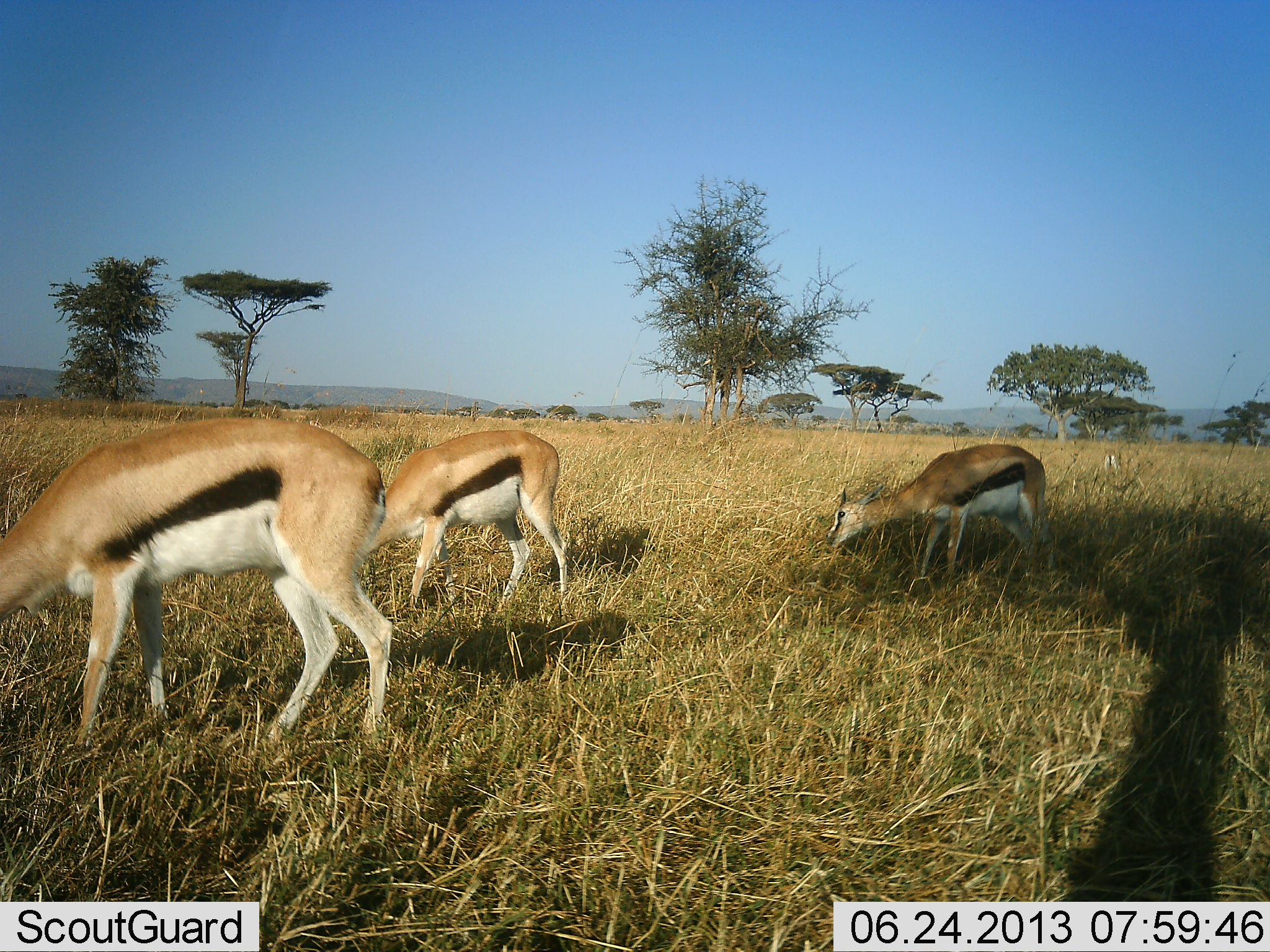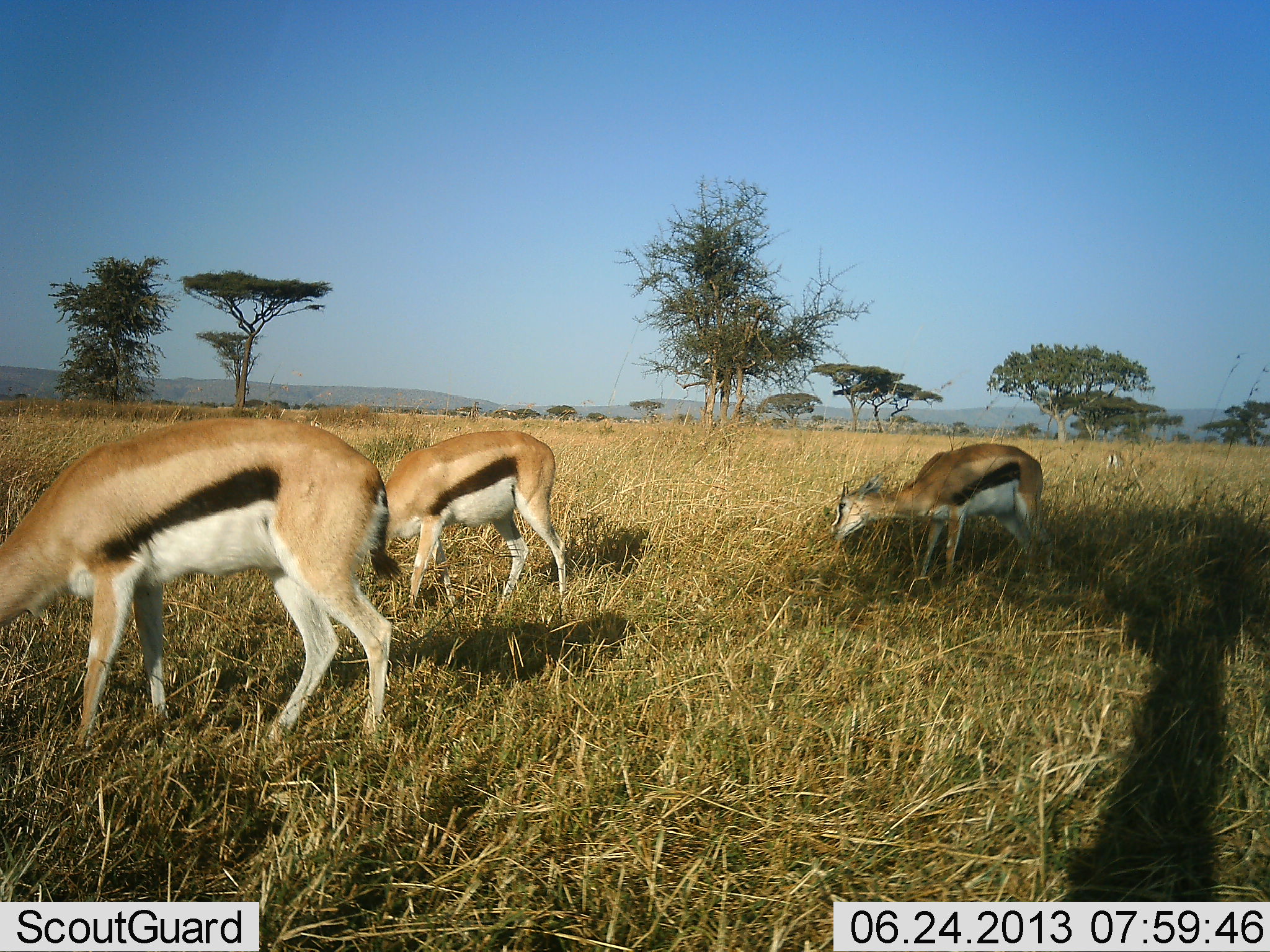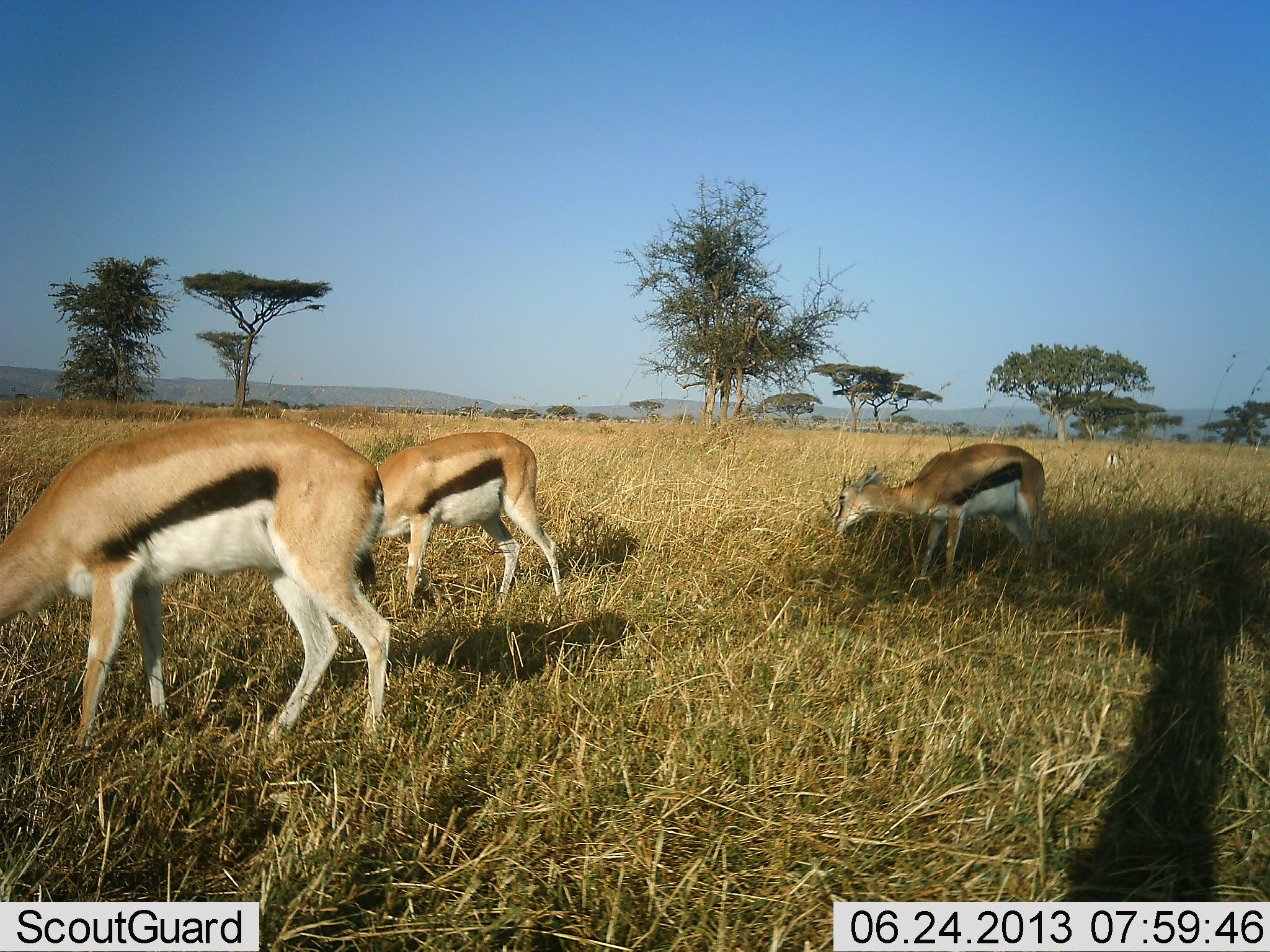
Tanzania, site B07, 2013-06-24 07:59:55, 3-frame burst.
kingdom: Animalia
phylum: Chordata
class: Mammalia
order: Artiodactyla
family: Bovidae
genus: Eudorcas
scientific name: Eudorcas thomsonii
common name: thomson's gazelle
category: gazellethomsons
Gazellethomsons (thomson's gazelle) (Eudorcas thomsonii), count 4. Behavior (volunteer vote fractions): standing 29%, resting 0%, moving 0%, interacting 0%. Young present (vote fraction): 0%. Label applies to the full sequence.